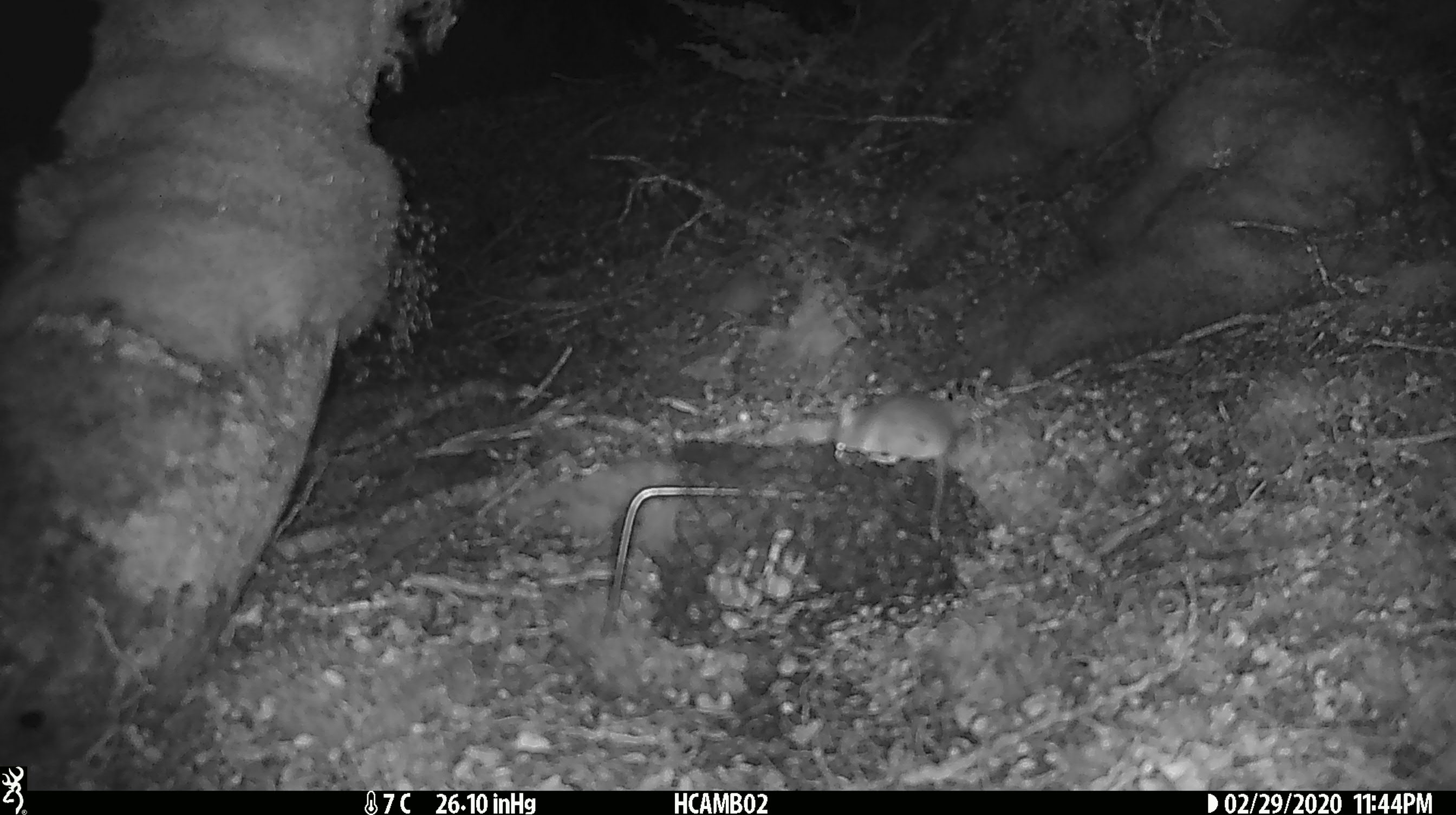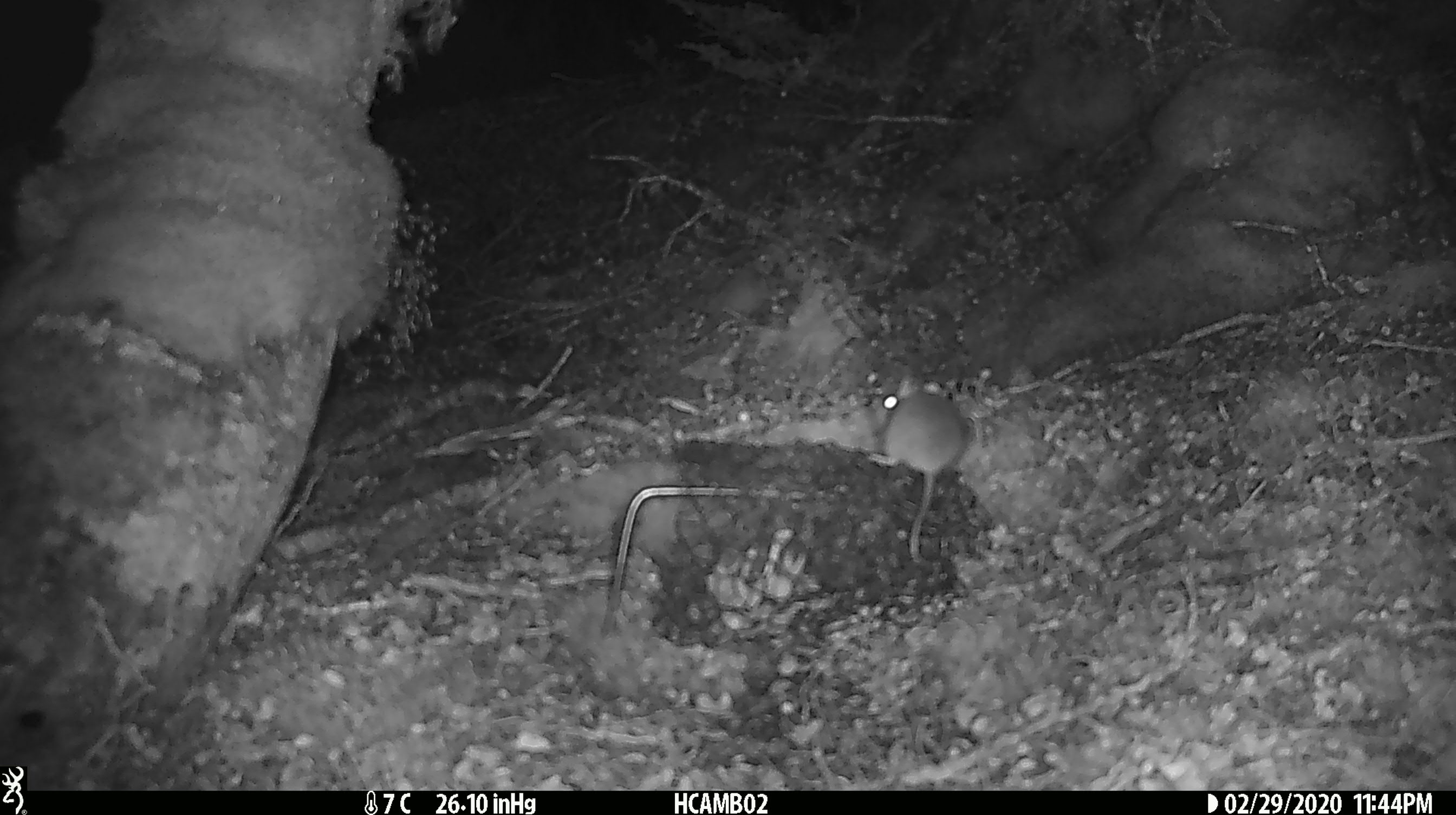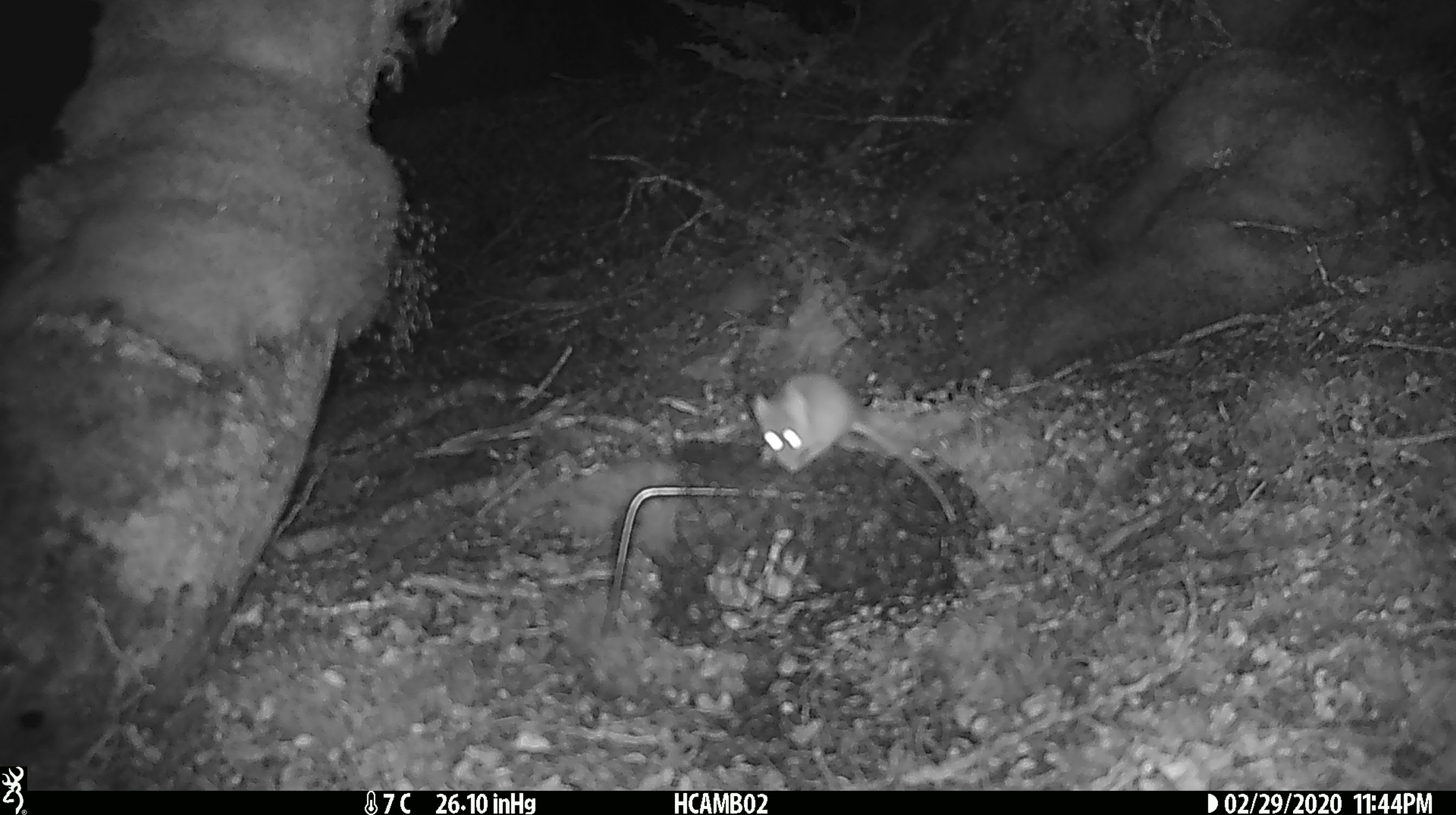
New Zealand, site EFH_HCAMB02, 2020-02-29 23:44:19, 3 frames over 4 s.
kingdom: Animalia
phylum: Chordata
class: Mammalia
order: Rodentia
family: Muridae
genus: Mus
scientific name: Mus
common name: mouse